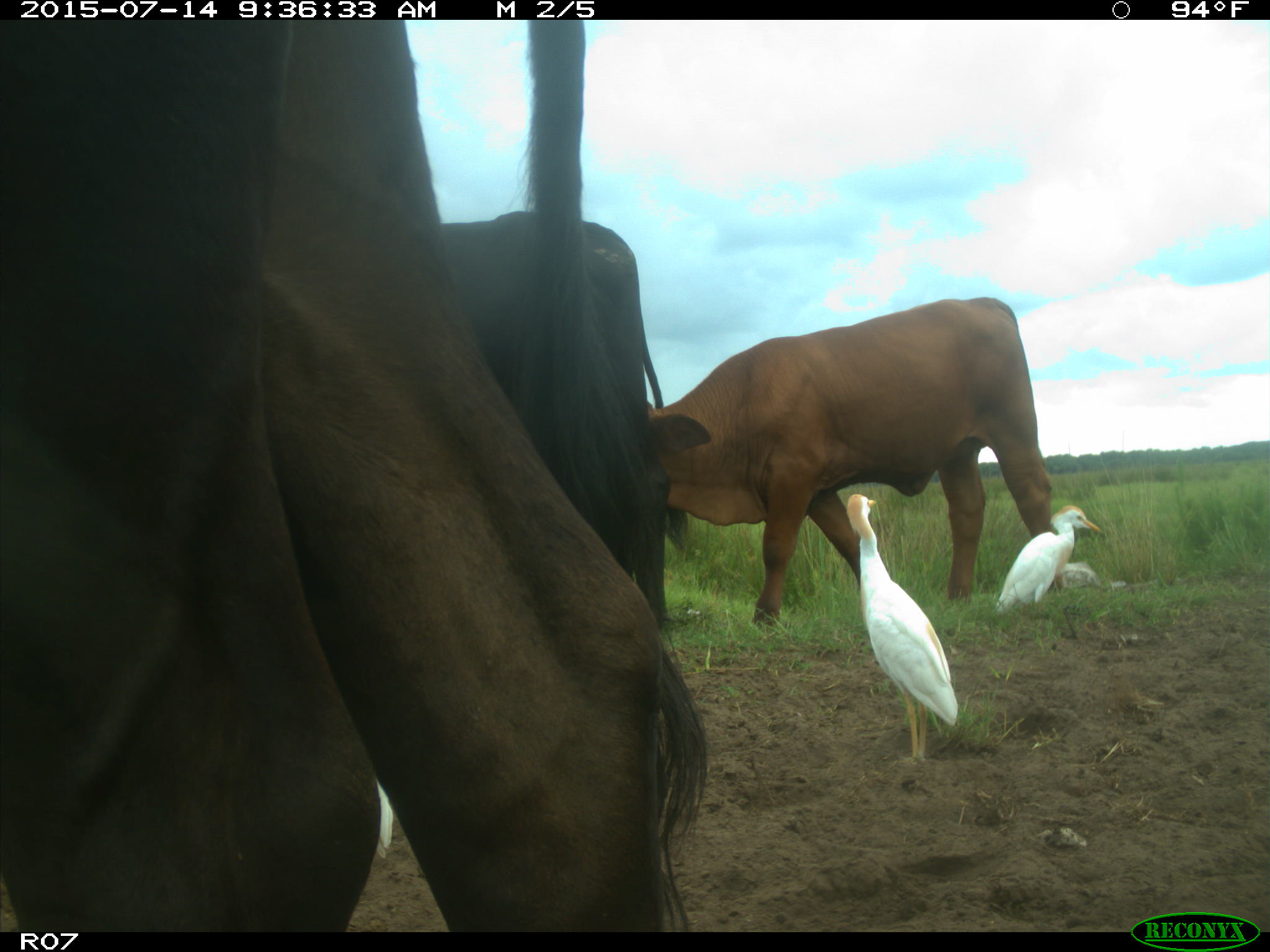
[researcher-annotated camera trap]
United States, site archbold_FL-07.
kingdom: Animalia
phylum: Chordata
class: Mammalia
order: Artiodactyla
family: Bovidae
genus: Bos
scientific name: Bos taurus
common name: domestic cow